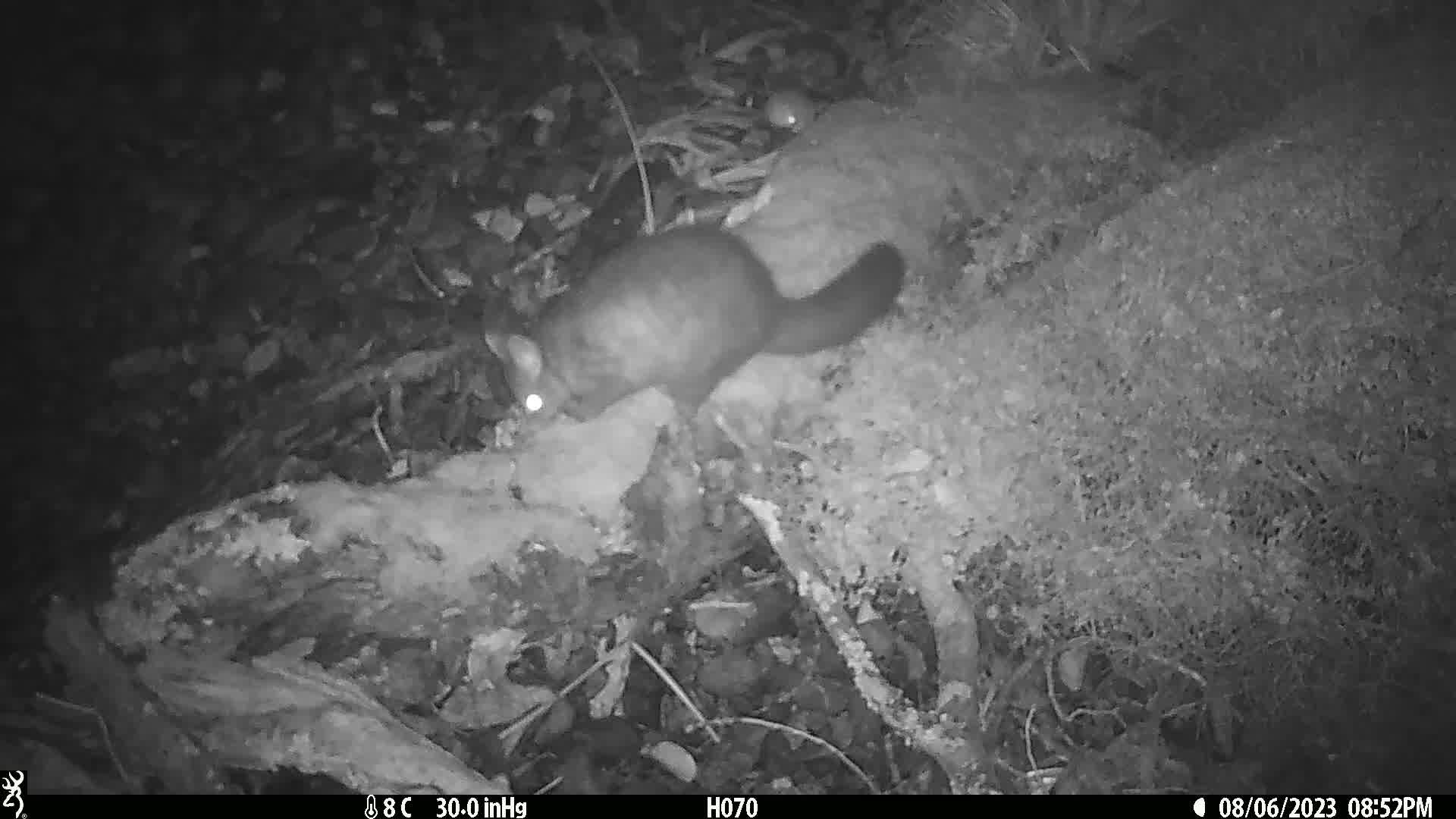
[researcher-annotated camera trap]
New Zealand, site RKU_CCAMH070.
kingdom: Animalia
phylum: Chordata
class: Mammalia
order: Diprotodontia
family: Phalangeridae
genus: Trichosurus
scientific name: Trichosurus vulpecula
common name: common brushtail possum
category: possum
Possum (common brushtail possum) (Trichosurus vulpecula).